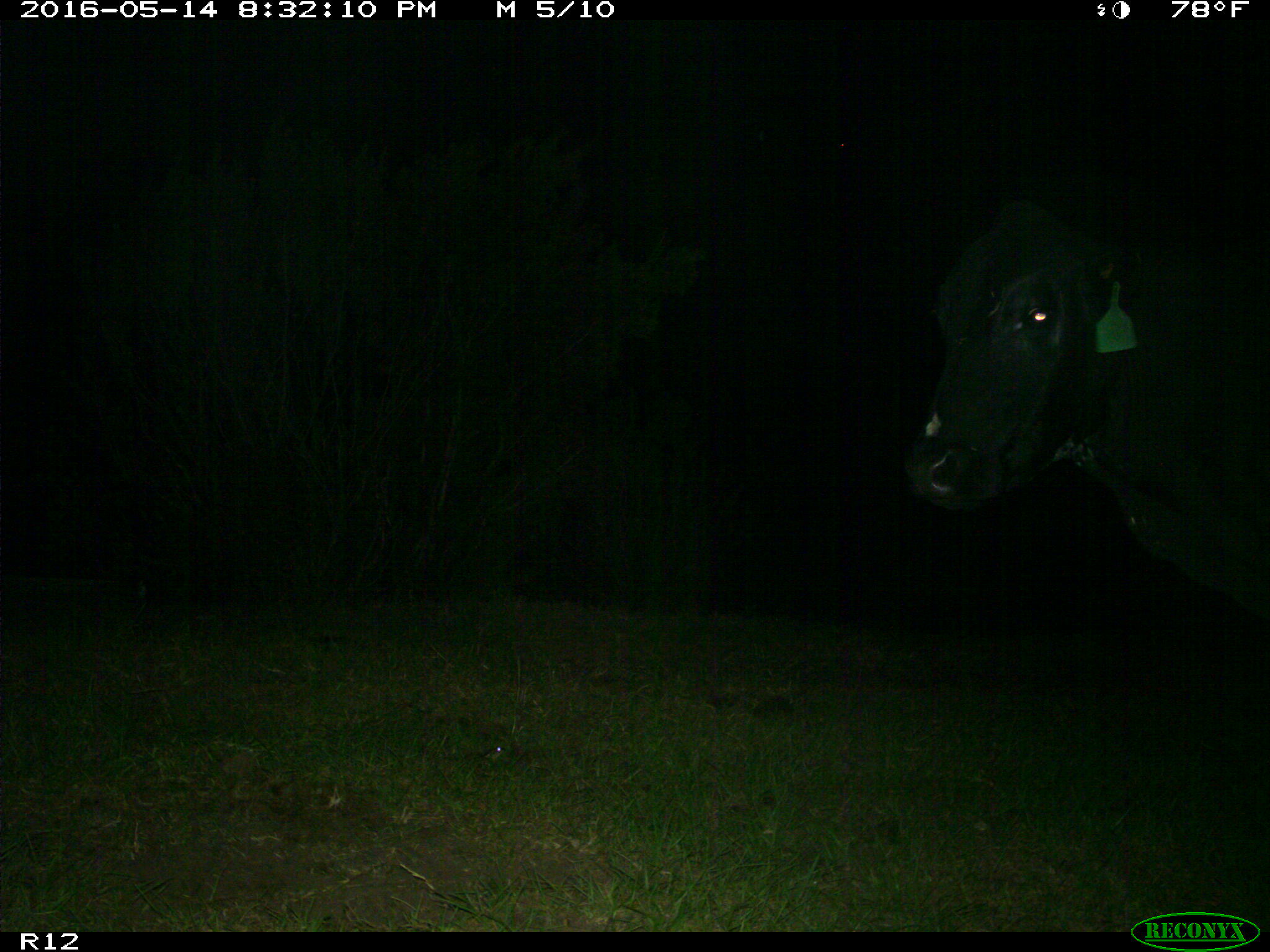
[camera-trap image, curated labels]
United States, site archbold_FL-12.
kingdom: Animalia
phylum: Chordata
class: Mammalia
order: Artiodactyla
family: Bovidae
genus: Bos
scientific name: Bos taurus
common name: domestic cow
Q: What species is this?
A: Bos taurus (domestic cow).